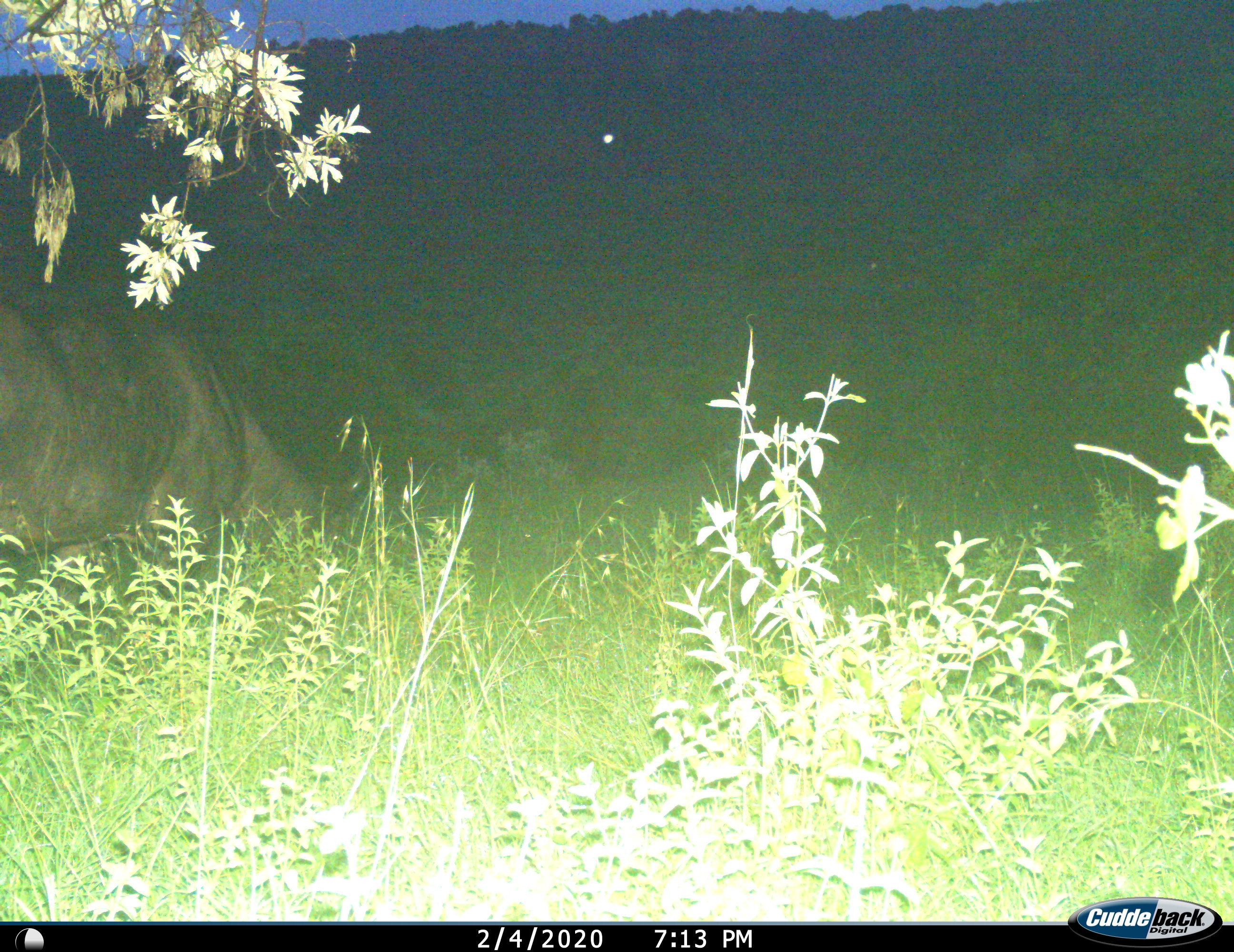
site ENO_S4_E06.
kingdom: Animalia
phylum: Chordata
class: Mammalia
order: Artiodactyla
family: Hippopotamidae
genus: Hippopotamus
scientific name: Hippopotamus amphibius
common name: hippopotamus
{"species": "hippopotamus (Hippopotamus amphibius)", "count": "1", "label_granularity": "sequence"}